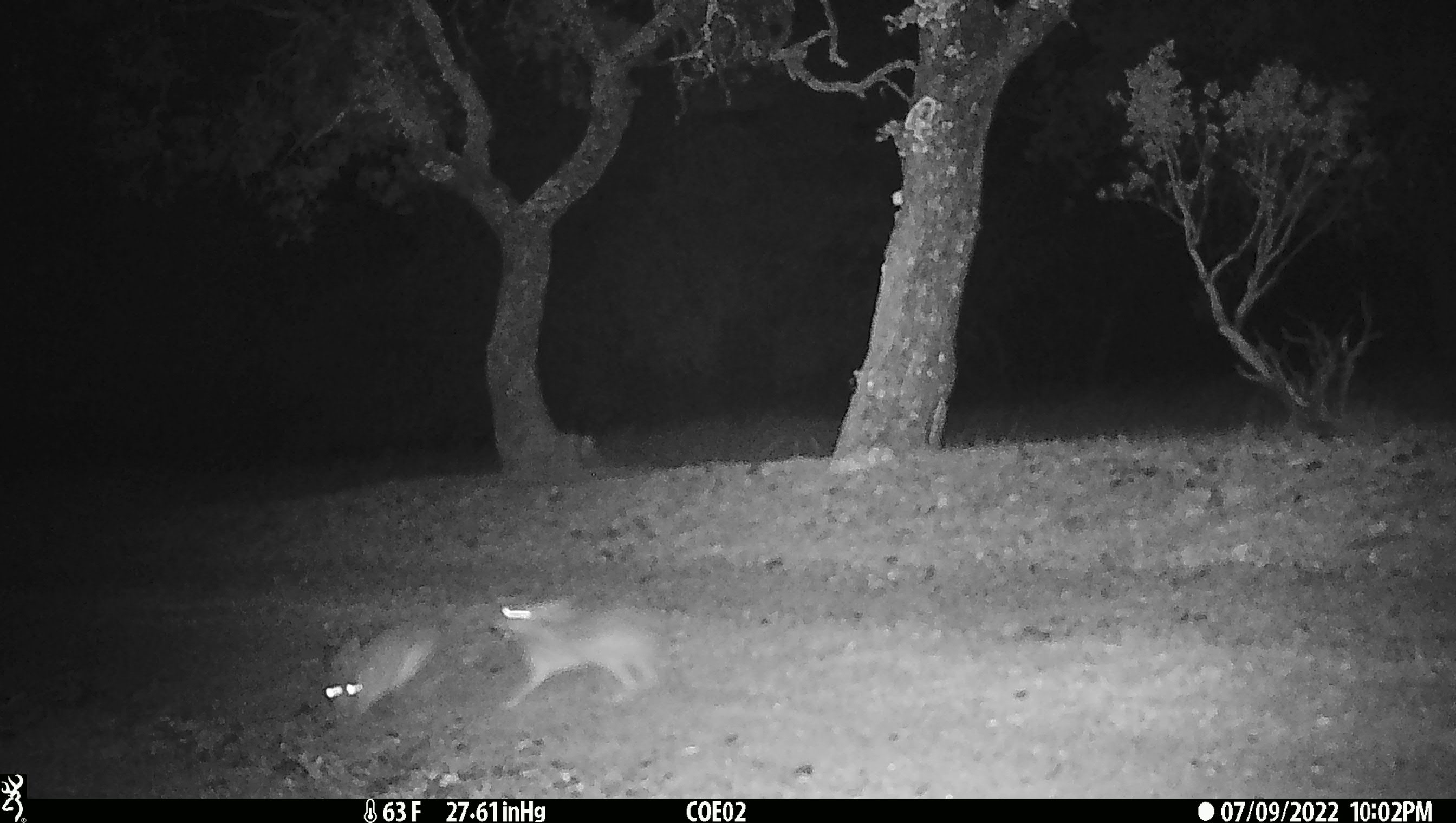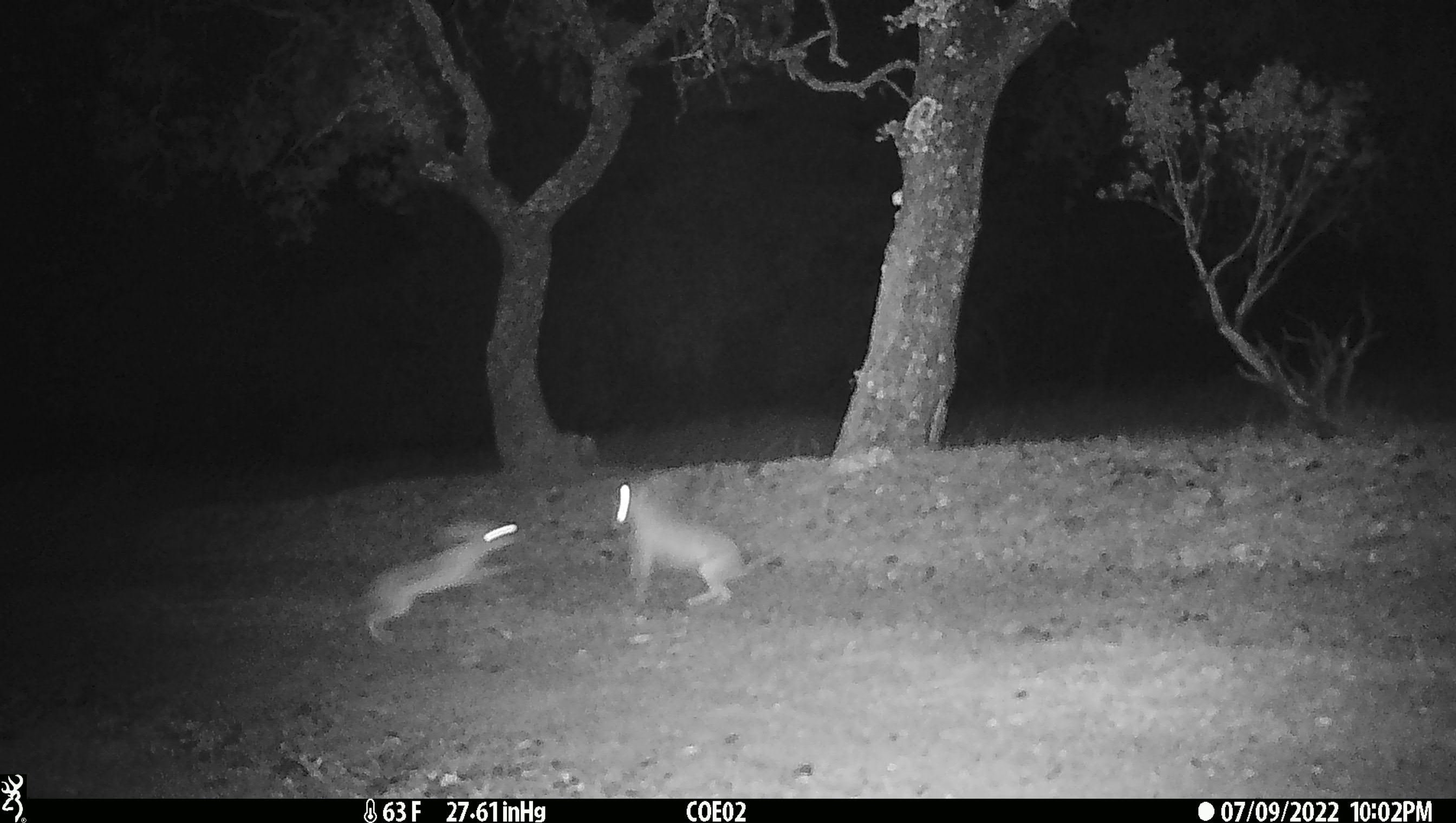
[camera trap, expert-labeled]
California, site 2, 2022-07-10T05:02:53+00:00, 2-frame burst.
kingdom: Animalia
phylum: Chordata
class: Mammalia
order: Lagomorpha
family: Leporidae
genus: Lepus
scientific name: Lepus californicus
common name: black-tailed jackrabbit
Black-tailed jackrabbit (Lepus californicus).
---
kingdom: Animalia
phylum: Chordata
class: Mammalia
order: Lagomorpha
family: Leporidae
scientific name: Leporidae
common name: rabbit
Rabbit (Leporidae).